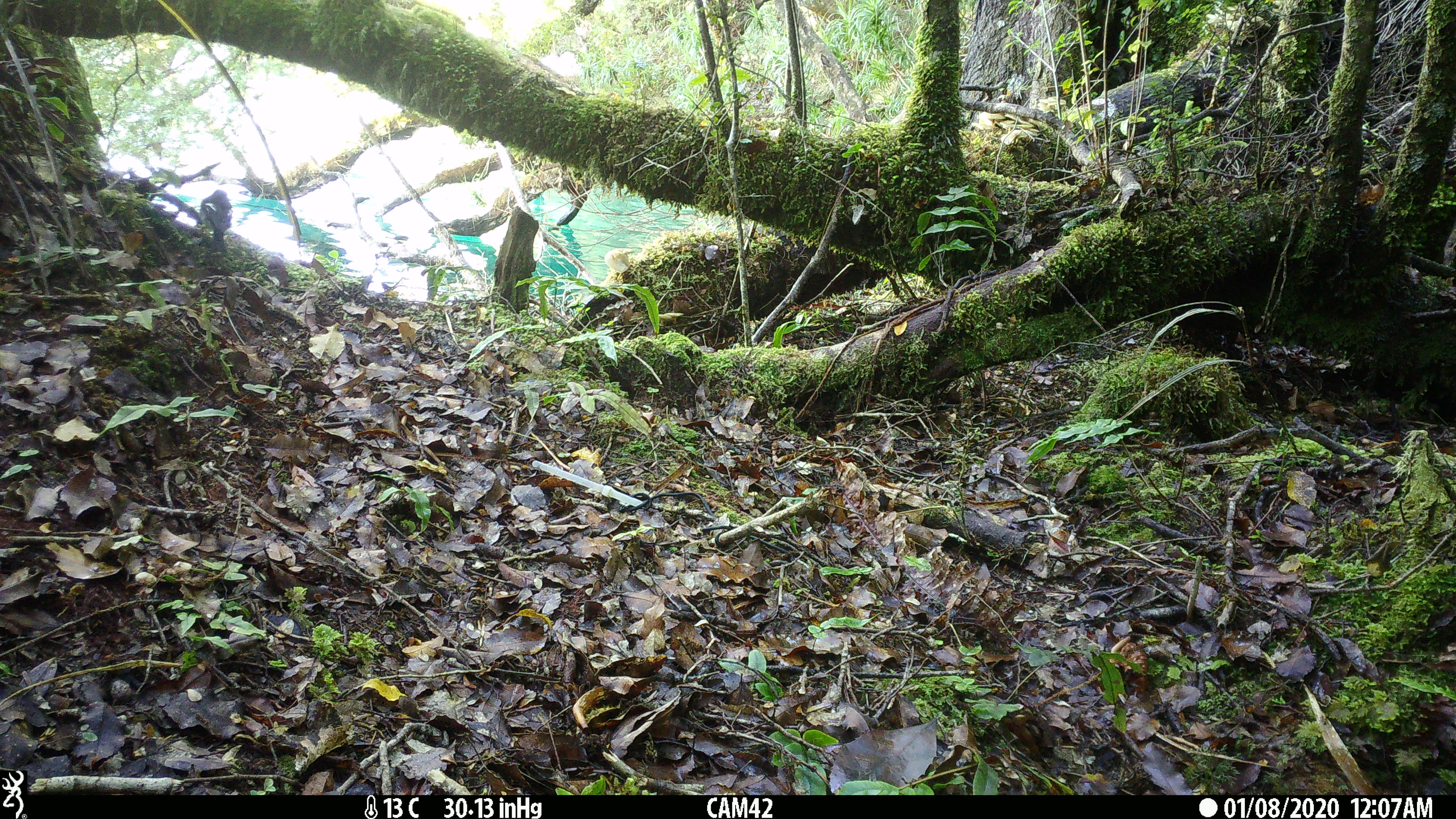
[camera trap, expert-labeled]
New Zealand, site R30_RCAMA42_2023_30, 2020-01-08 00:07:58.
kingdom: Animalia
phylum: Chordata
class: Aves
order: Passeriformes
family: Petroicidae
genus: Petroica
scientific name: Petroica macrocephala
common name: tomtit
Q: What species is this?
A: Tomtit (Petroica macrocephala).